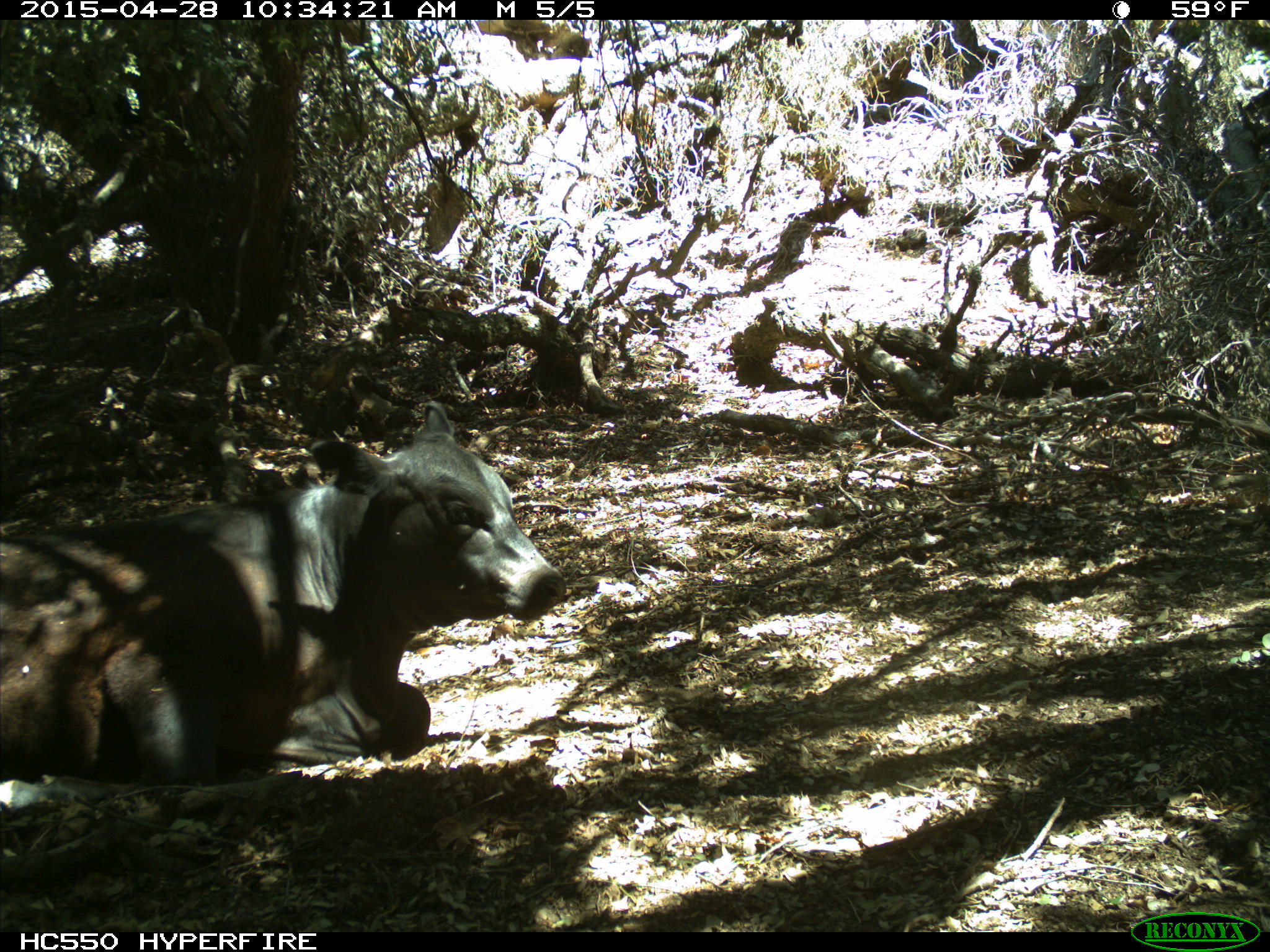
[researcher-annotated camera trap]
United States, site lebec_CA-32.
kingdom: Animalia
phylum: Chordata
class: Mammalia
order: Artiodactyla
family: Bovidae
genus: Bos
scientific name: Bos taurus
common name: domestic cow